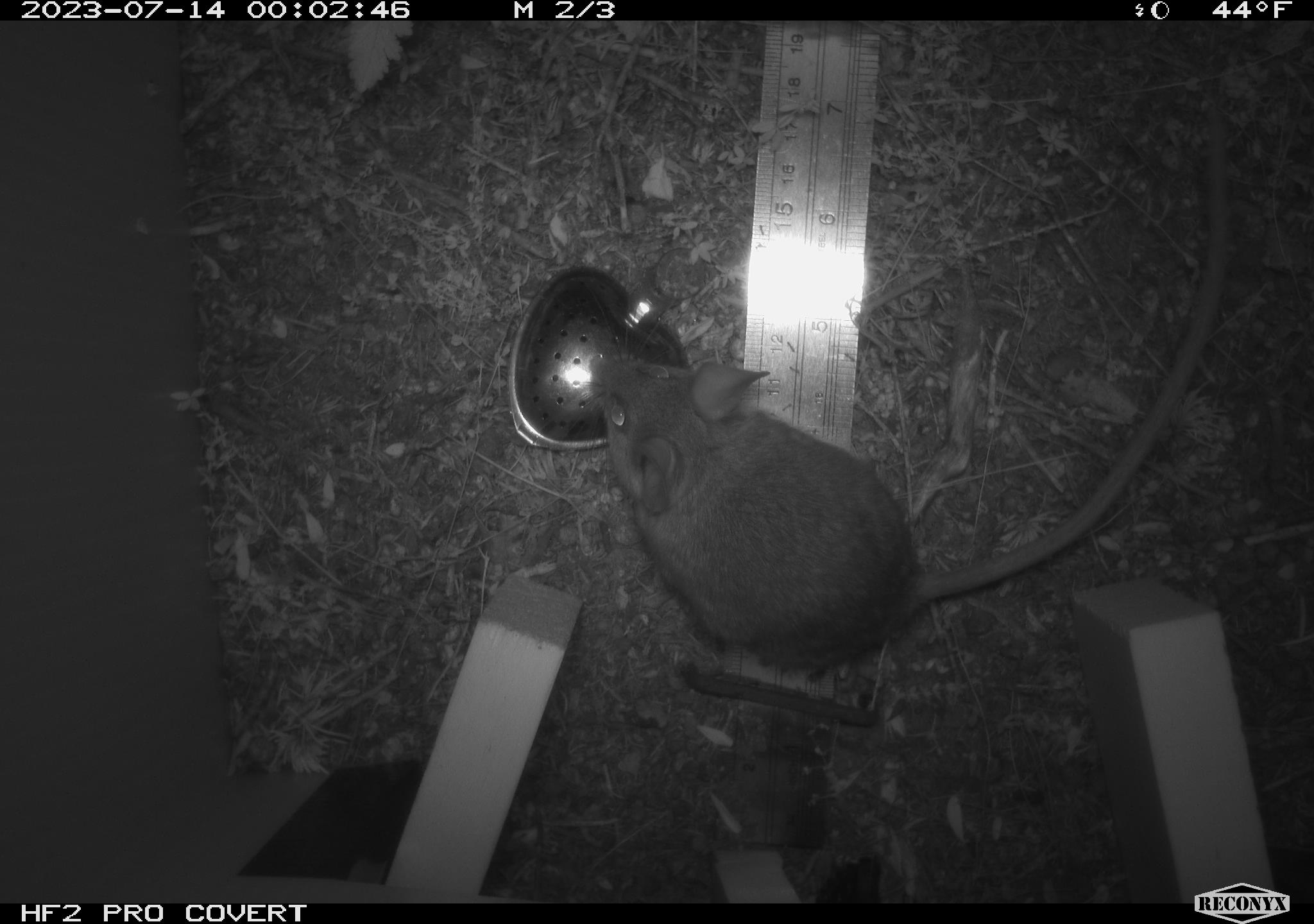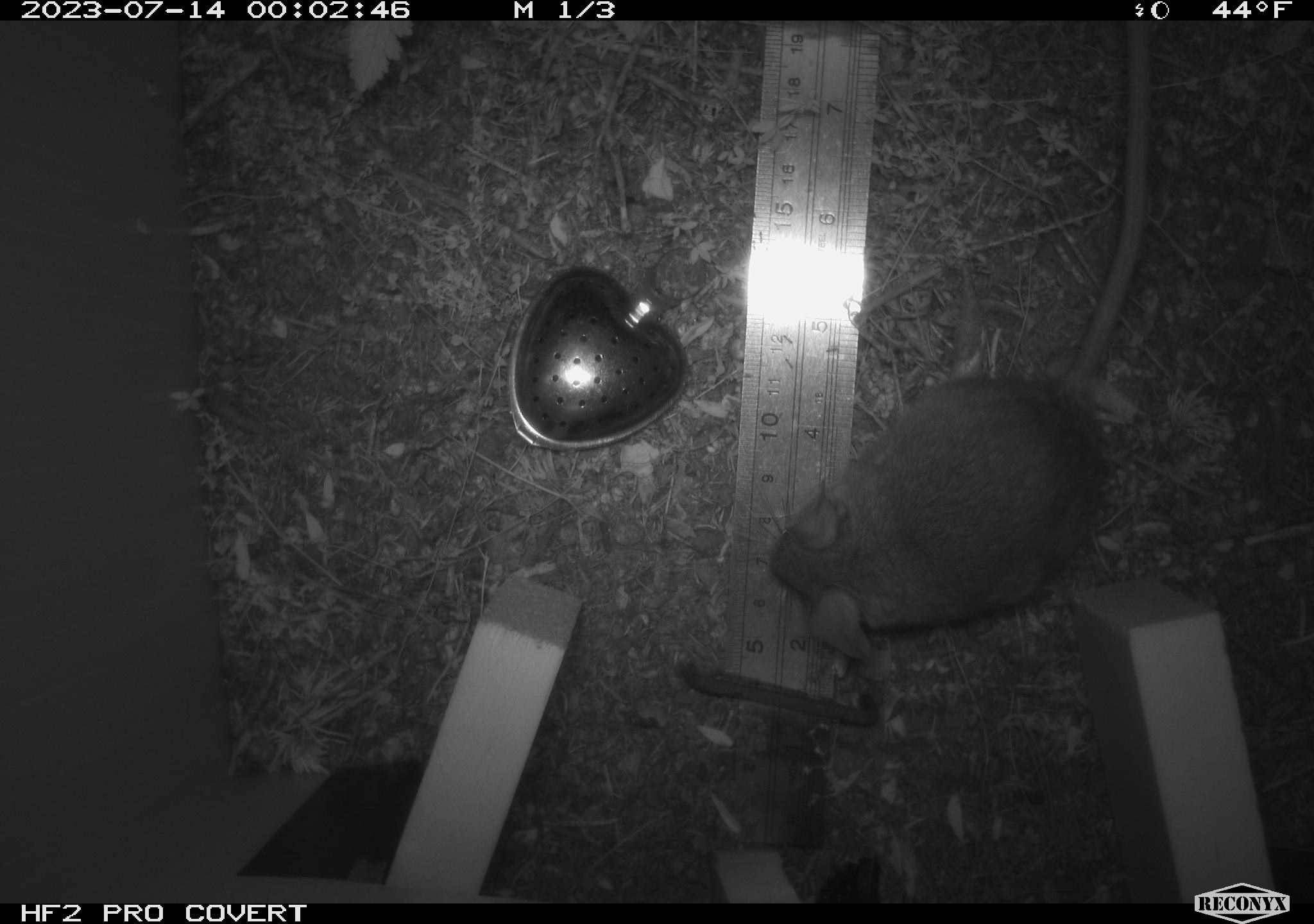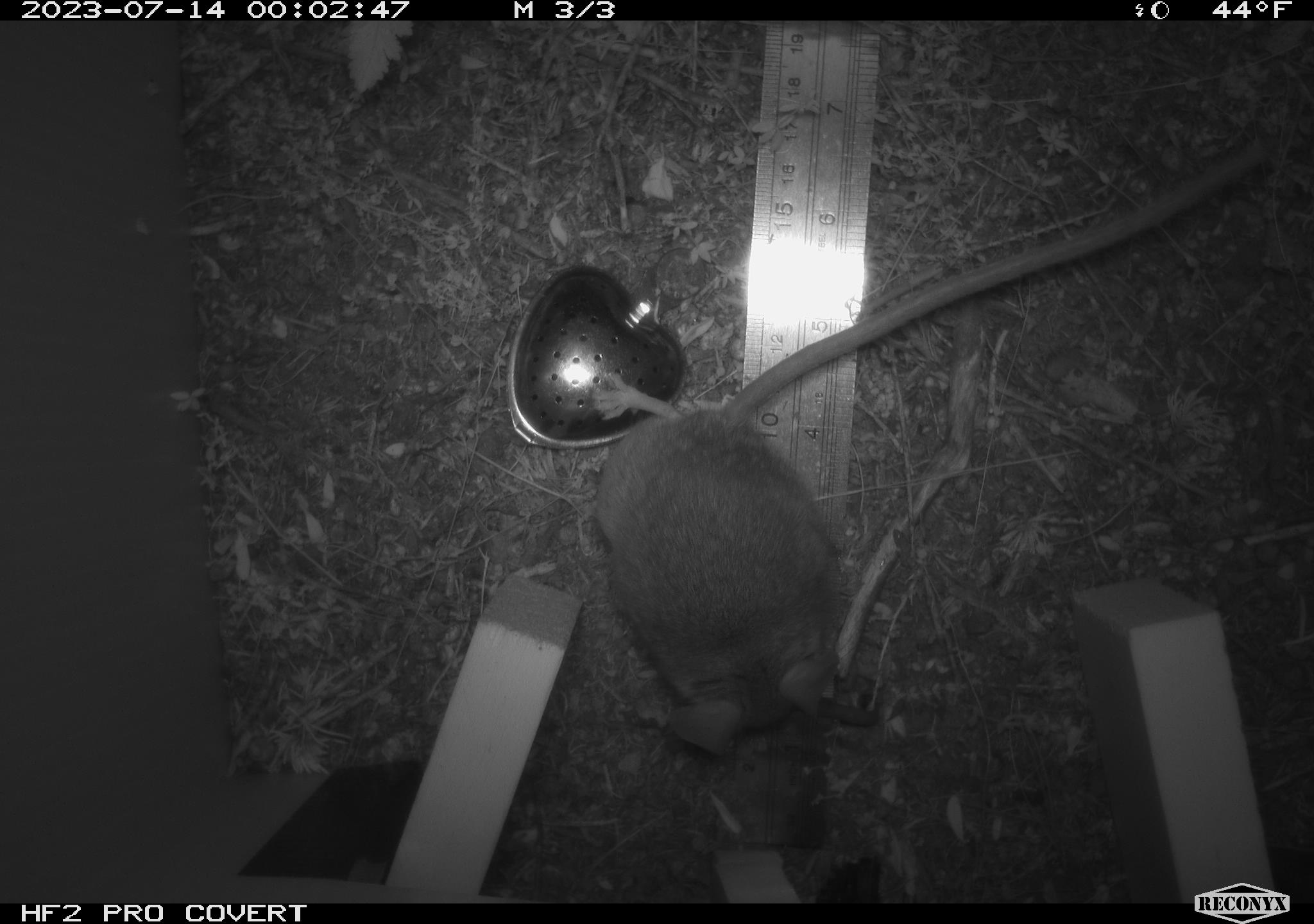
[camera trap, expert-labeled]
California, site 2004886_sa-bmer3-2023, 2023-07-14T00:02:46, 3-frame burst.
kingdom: Animalia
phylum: Chordata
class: Mammalia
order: Rodentia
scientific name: Rodentia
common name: mouse species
Mouse species (Rodentia).